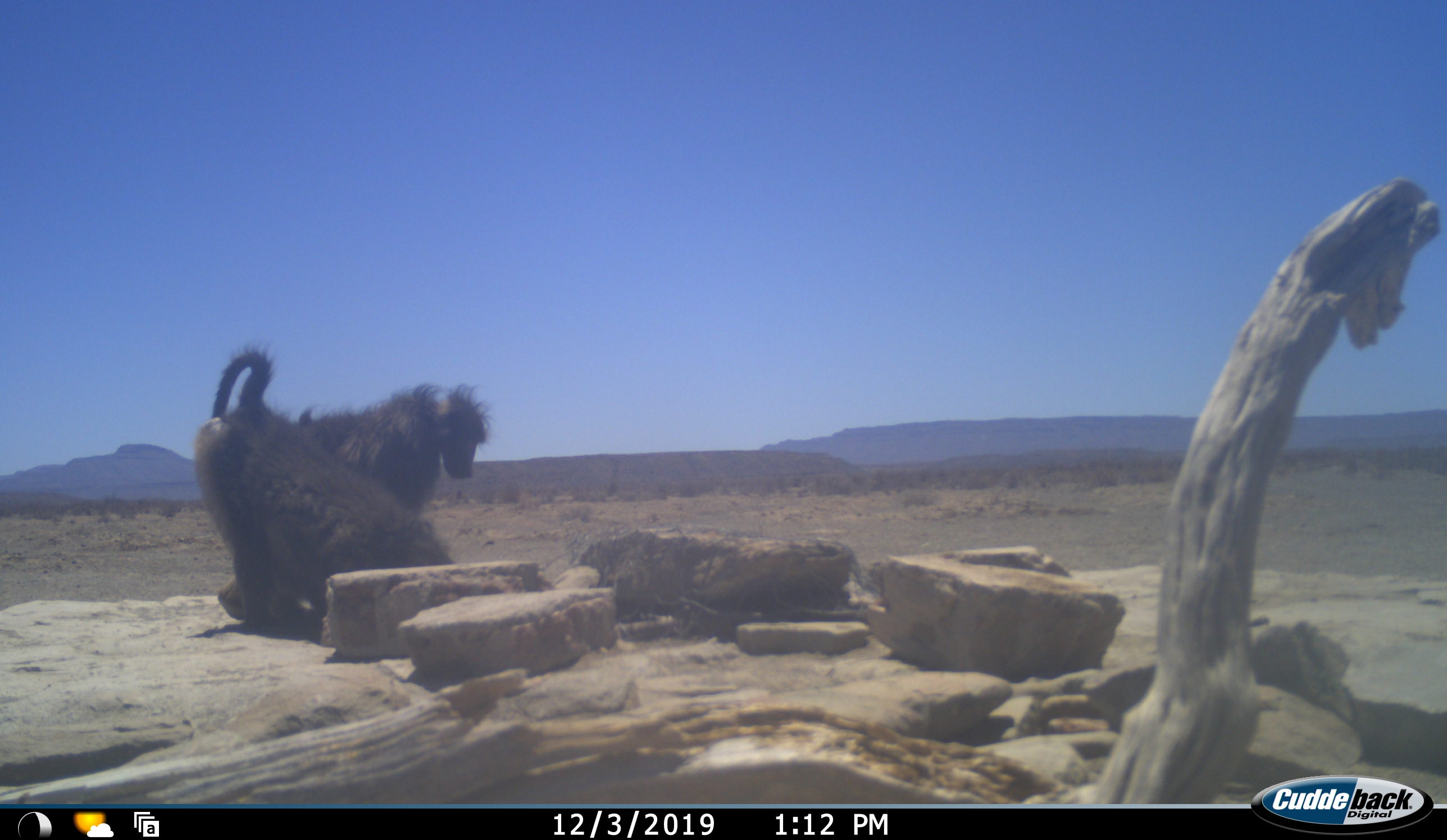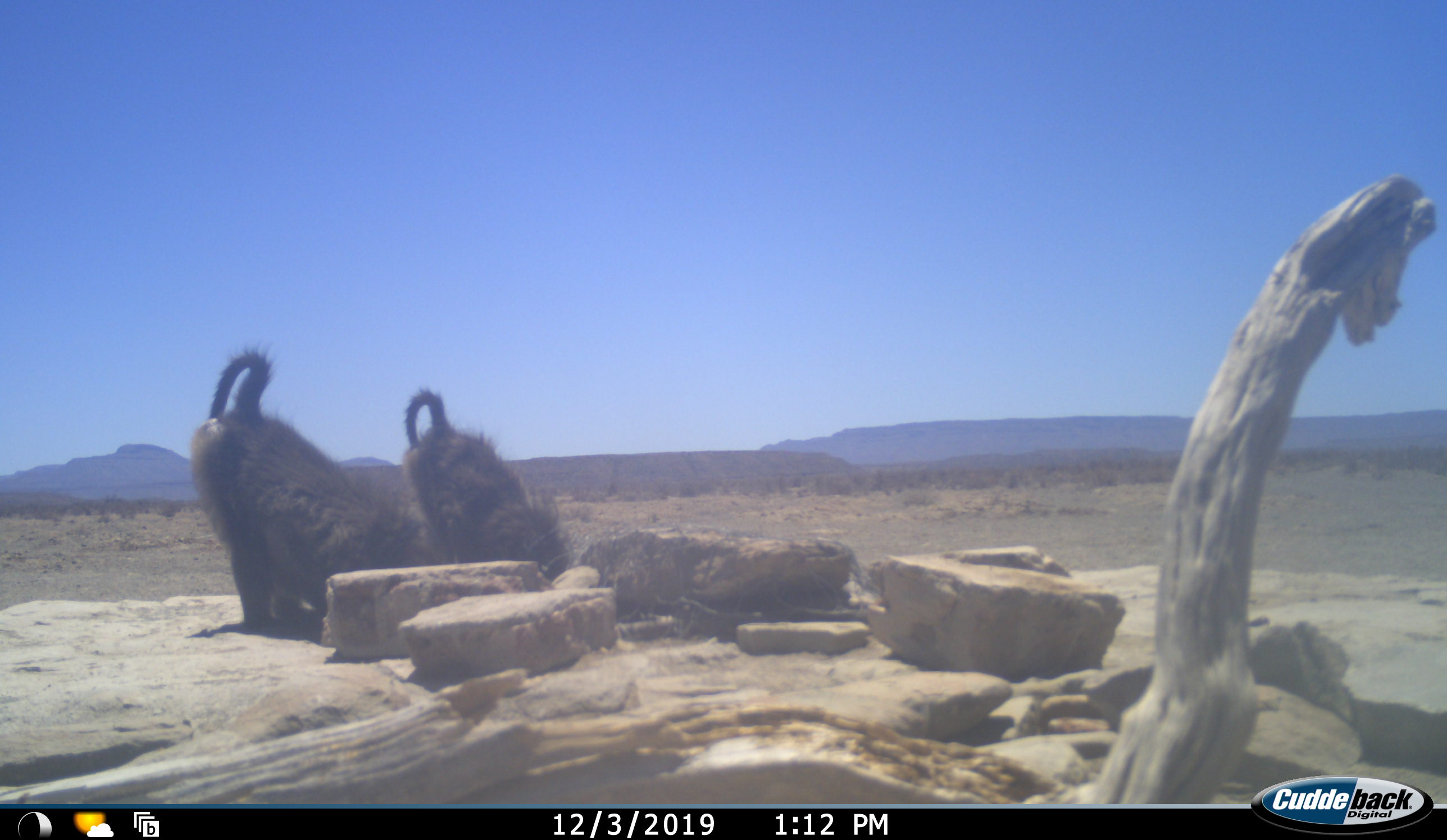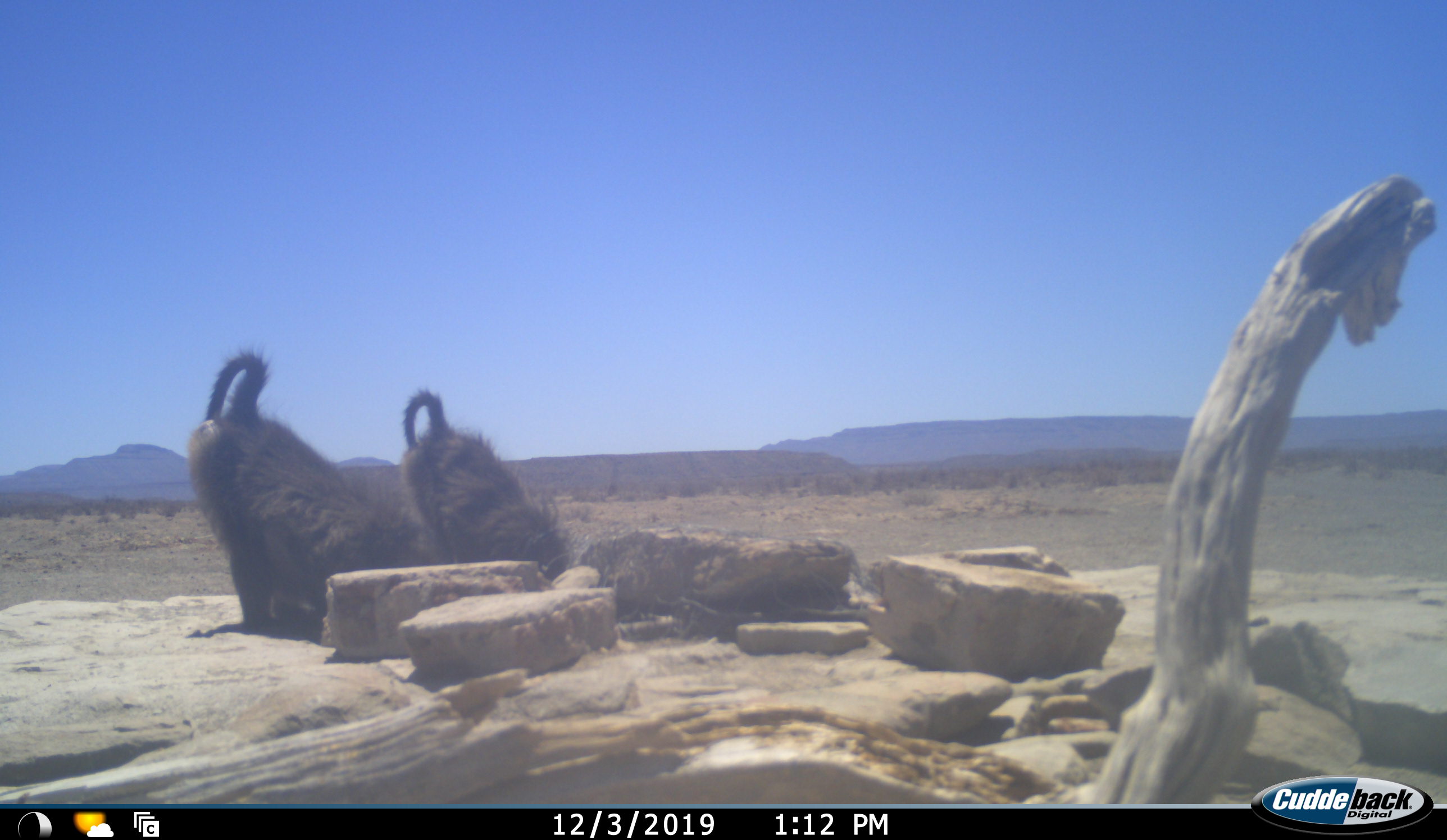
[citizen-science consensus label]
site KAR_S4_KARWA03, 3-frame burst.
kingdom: Animalia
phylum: Chordata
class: Mammalia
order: Primates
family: Cercopithecidae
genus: Papio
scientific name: Papio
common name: baboon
Baboon (Papio), count 2. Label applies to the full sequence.